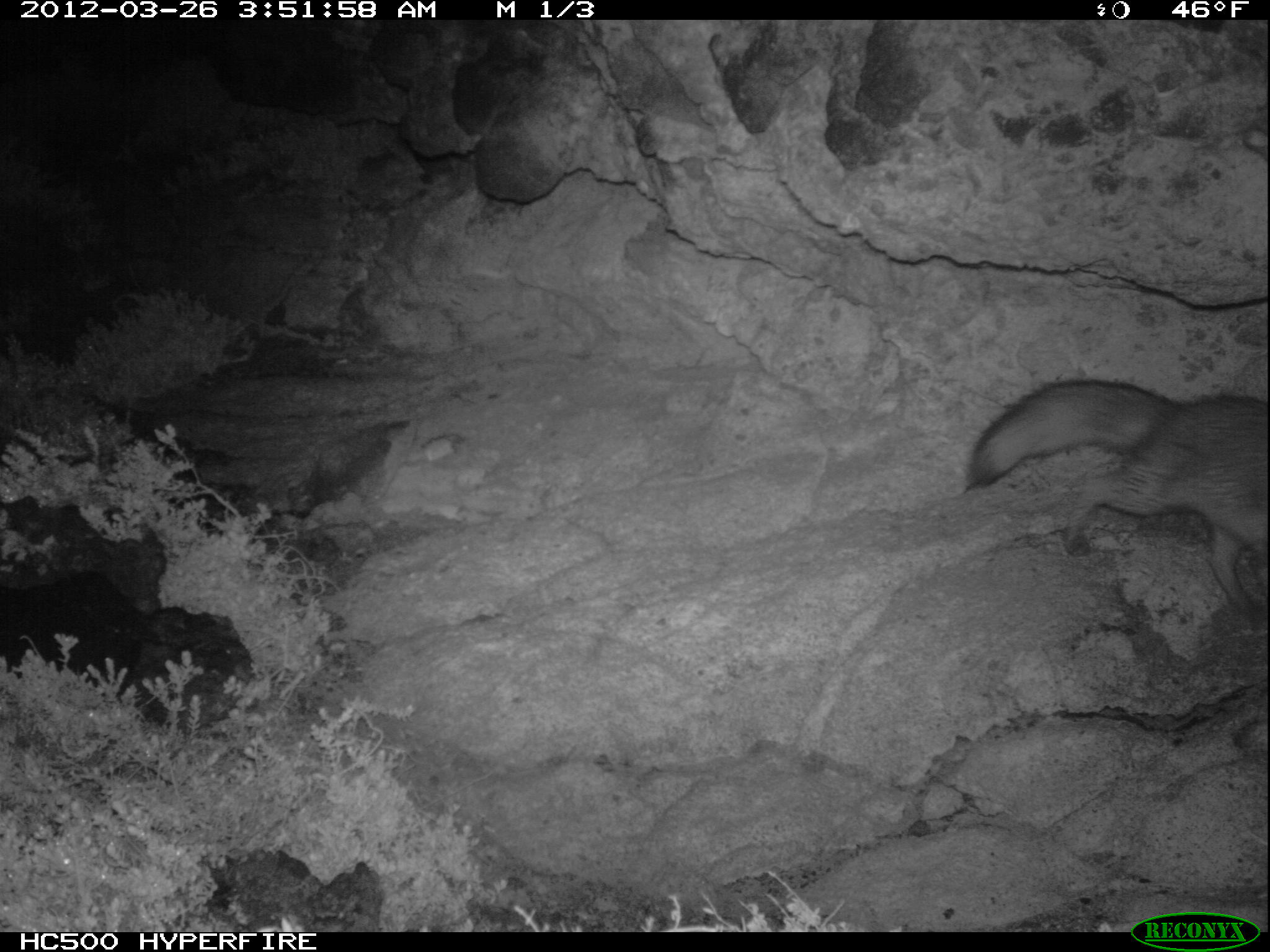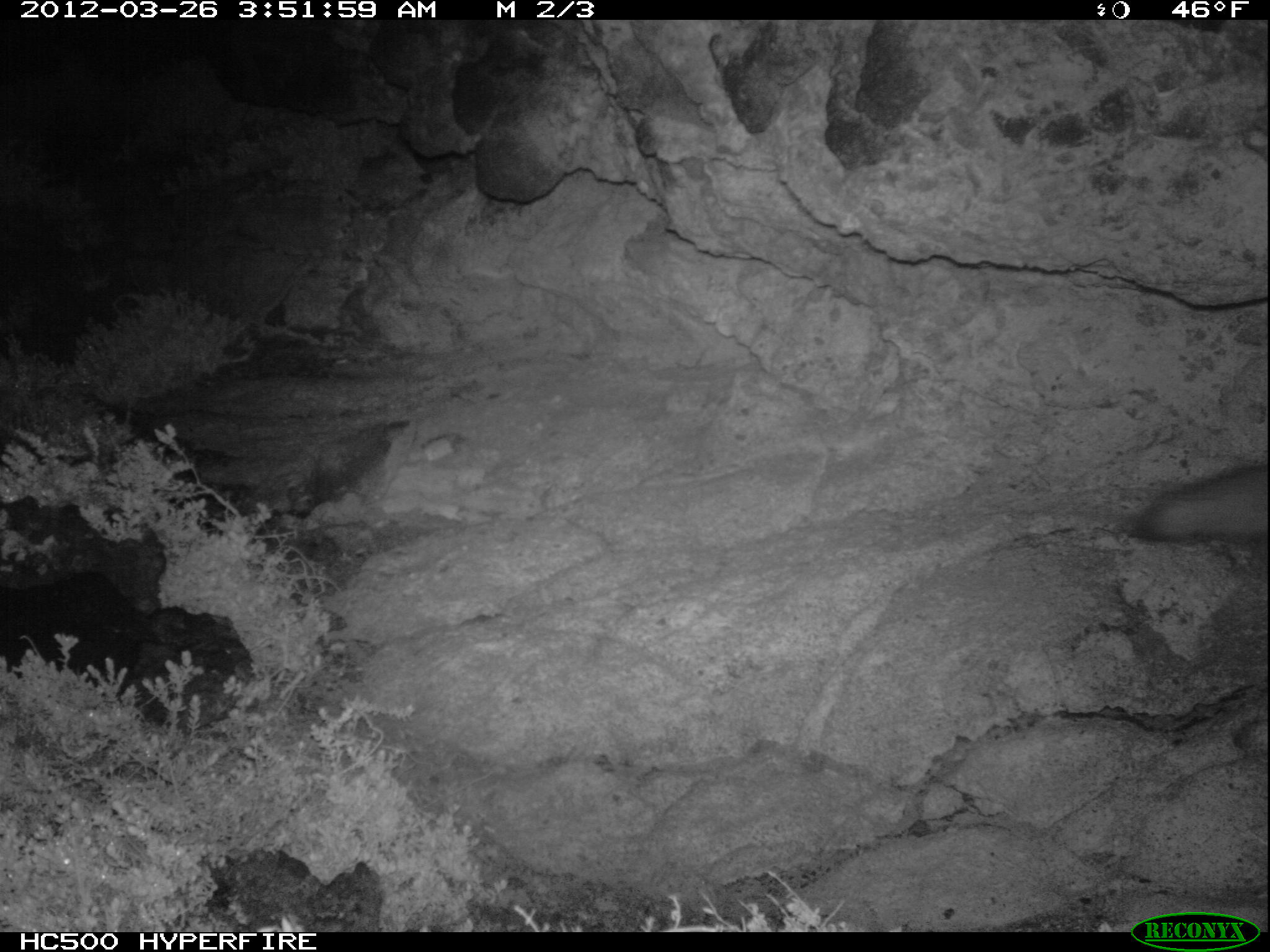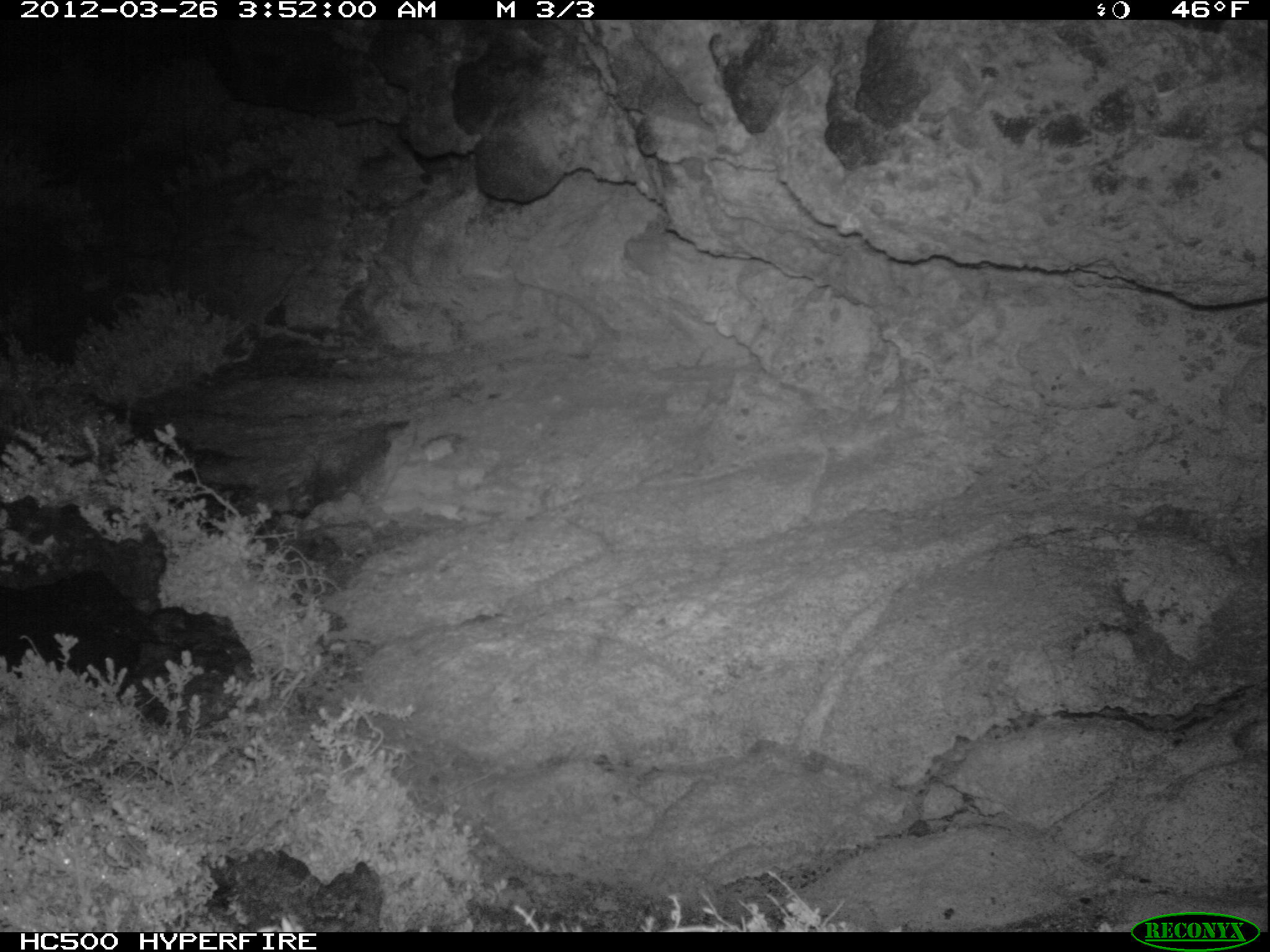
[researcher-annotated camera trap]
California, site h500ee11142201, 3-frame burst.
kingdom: Animalia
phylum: Chordata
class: Mammalia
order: Carnivora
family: Canidae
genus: Urocyon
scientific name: Urocyon littoralis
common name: island fox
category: fox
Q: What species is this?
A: Fox (island fox) (Urocyon littoralis).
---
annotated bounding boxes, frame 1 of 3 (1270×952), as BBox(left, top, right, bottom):
fox: BBox(966, 379, 1269, 621)